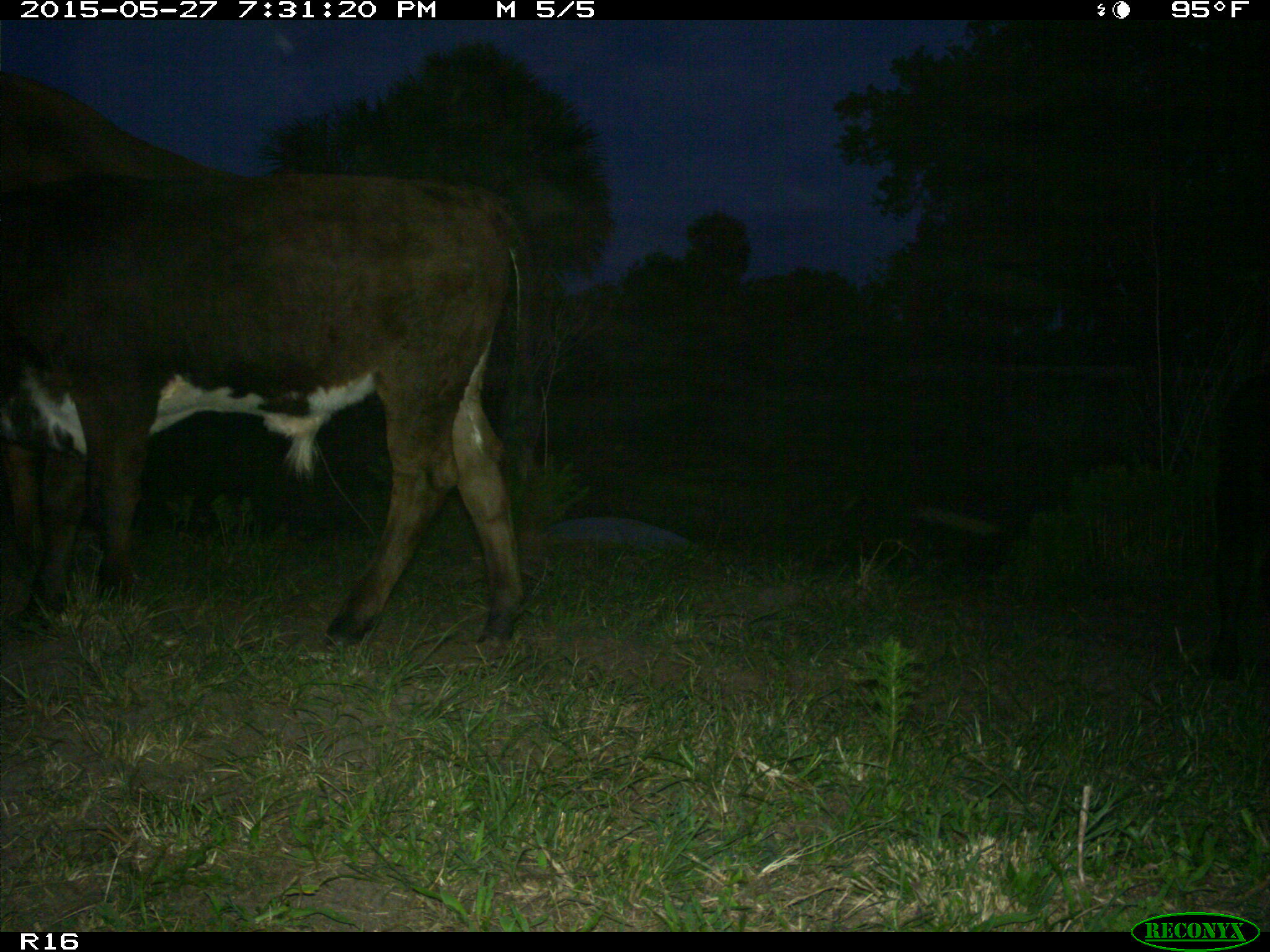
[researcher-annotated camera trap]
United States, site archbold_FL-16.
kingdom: Animalia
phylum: Chordata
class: Mammalia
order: Artiodactyla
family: Bovidae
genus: Bos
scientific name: Bos taurus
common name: domestic cow